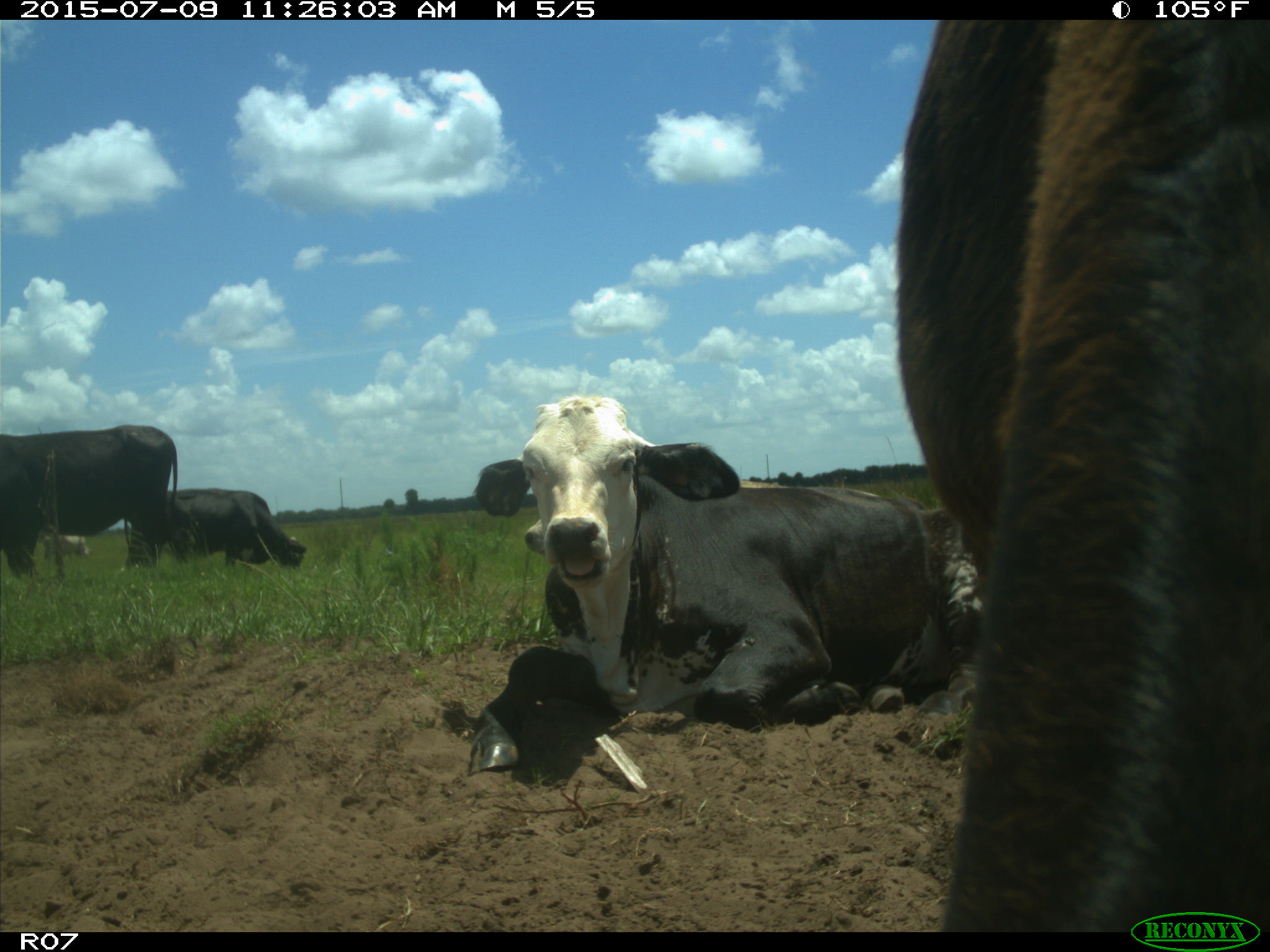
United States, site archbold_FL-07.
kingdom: Animalia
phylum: Chordata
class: Mammalia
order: Artiodactyla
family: Bovidae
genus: Bos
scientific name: Bos taurus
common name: domestic cow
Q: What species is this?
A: Bos taurus (domestic cow).